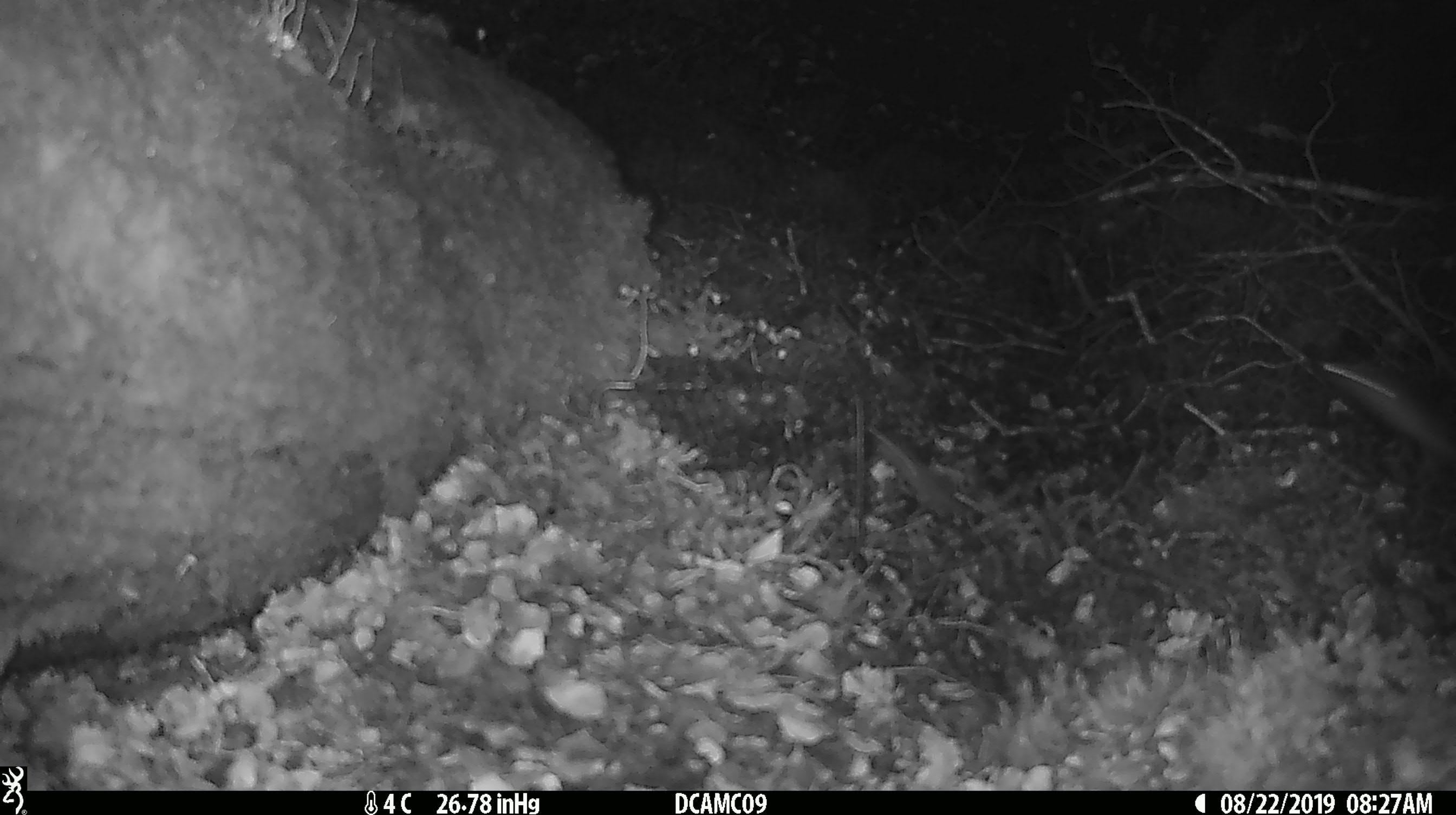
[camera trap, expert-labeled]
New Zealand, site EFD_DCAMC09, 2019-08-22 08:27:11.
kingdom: Animalia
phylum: Chordata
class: Mammalia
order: Rodentia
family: Muridae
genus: Mus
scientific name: Mus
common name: mouse